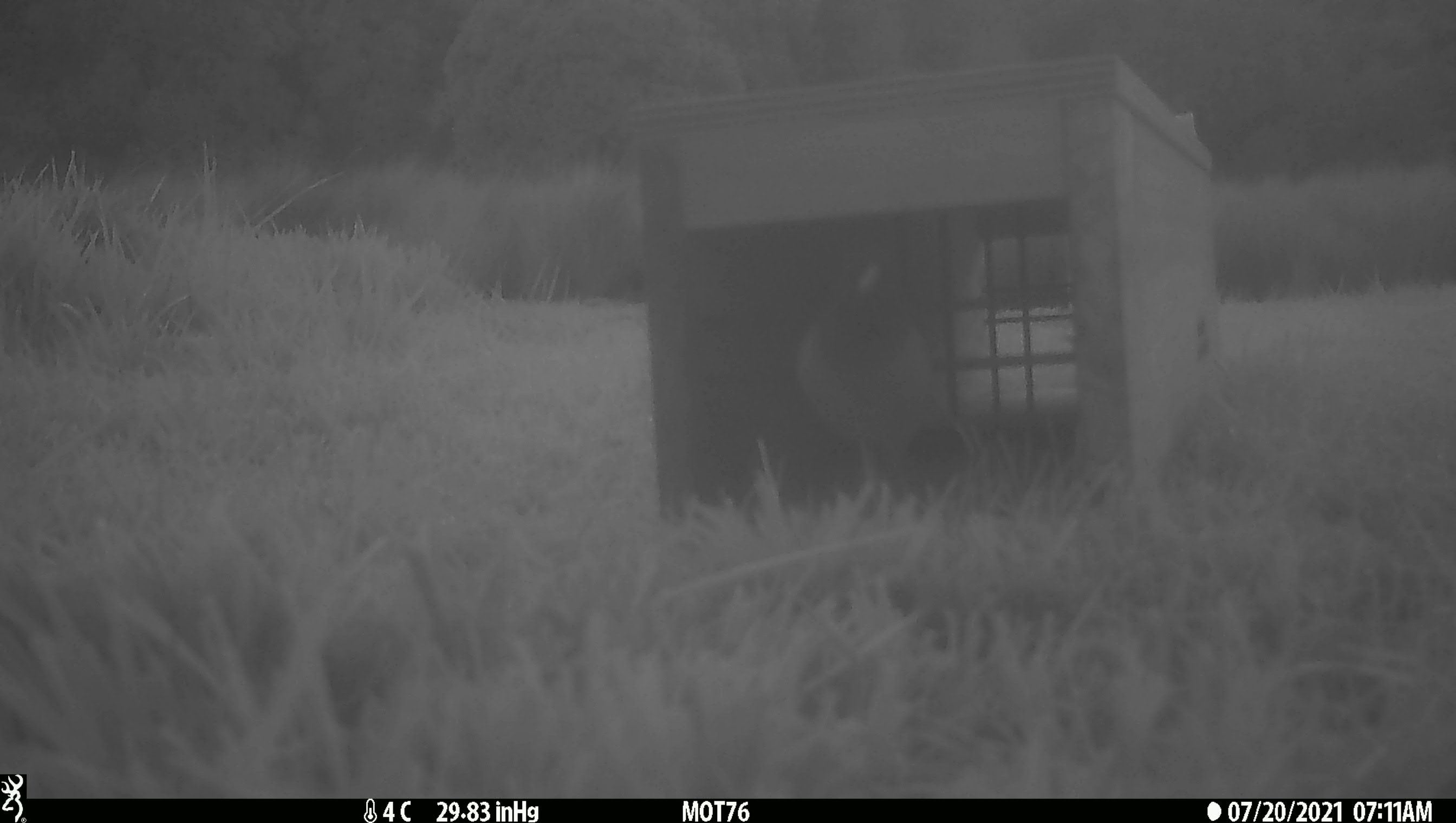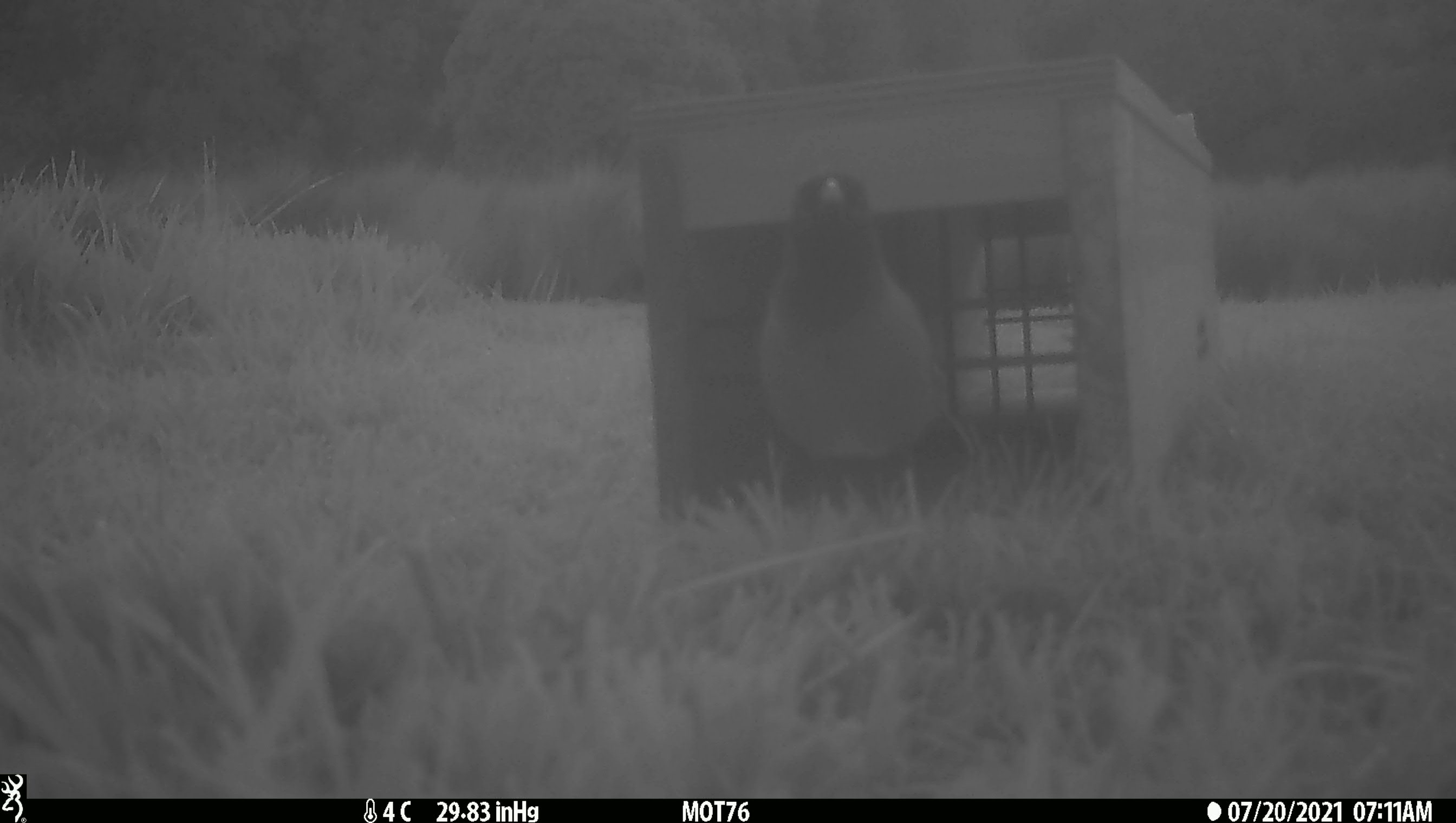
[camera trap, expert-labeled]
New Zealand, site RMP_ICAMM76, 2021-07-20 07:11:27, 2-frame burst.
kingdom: Animalia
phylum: Chordata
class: Aves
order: Passeriformes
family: Sturnidae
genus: Acridotheres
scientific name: Acridotheres tristis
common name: common myna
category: myna